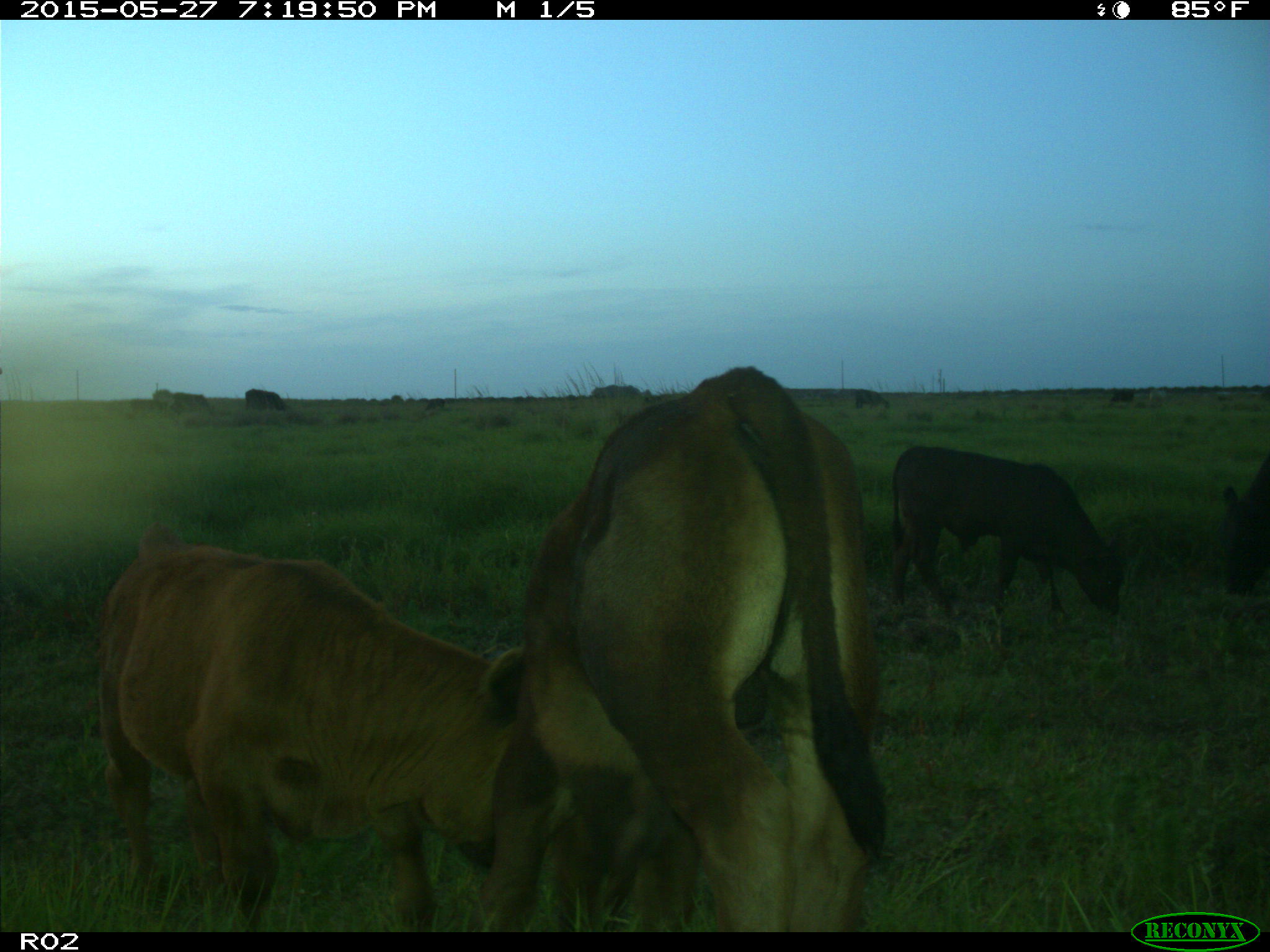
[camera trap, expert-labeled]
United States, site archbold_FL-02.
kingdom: Animalia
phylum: Chordata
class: Mammalia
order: Artiodactyla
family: Bovidae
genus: Bos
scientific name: Bos taurus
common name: domestic cow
Bos taurus (domestic cow).